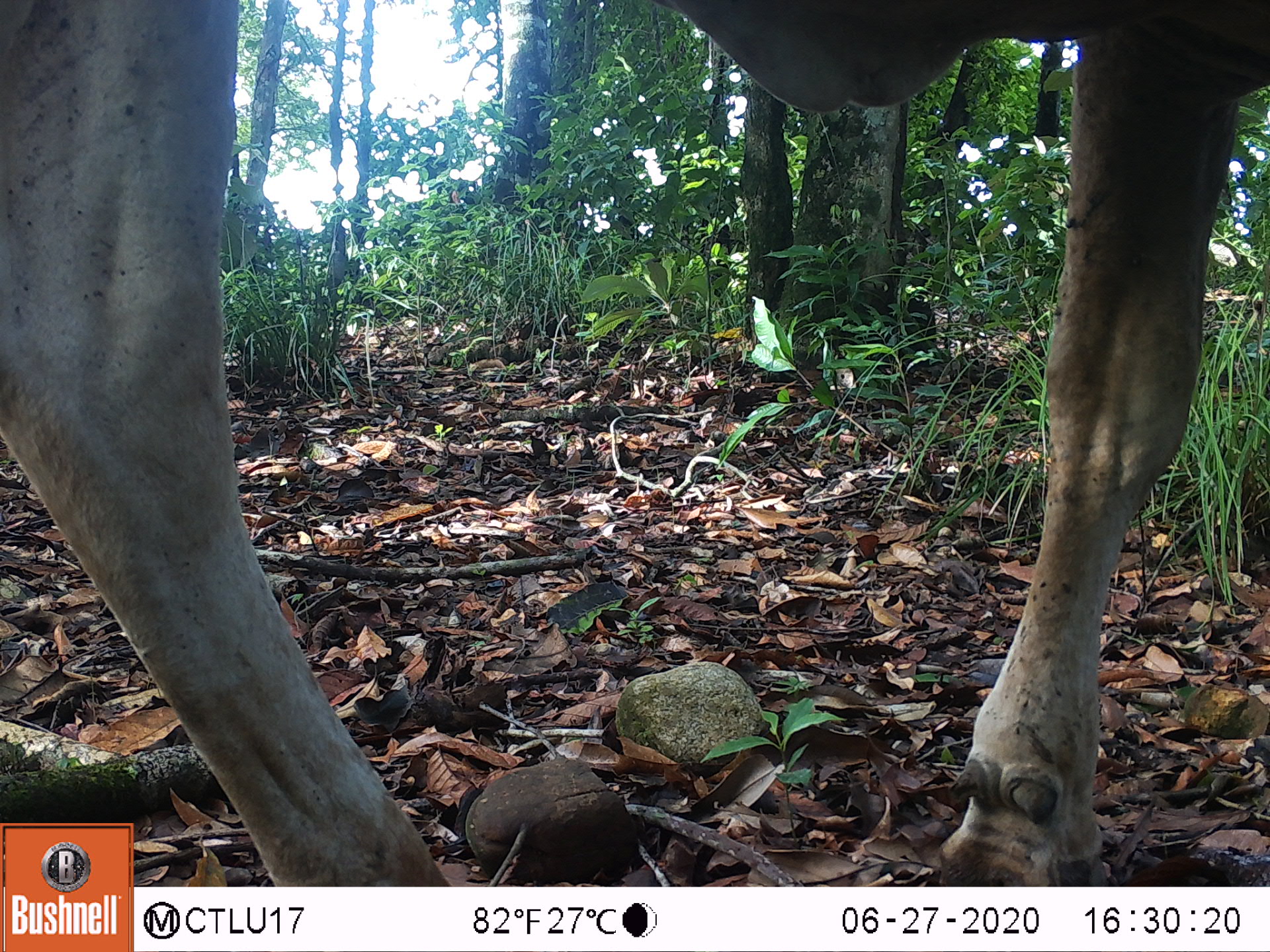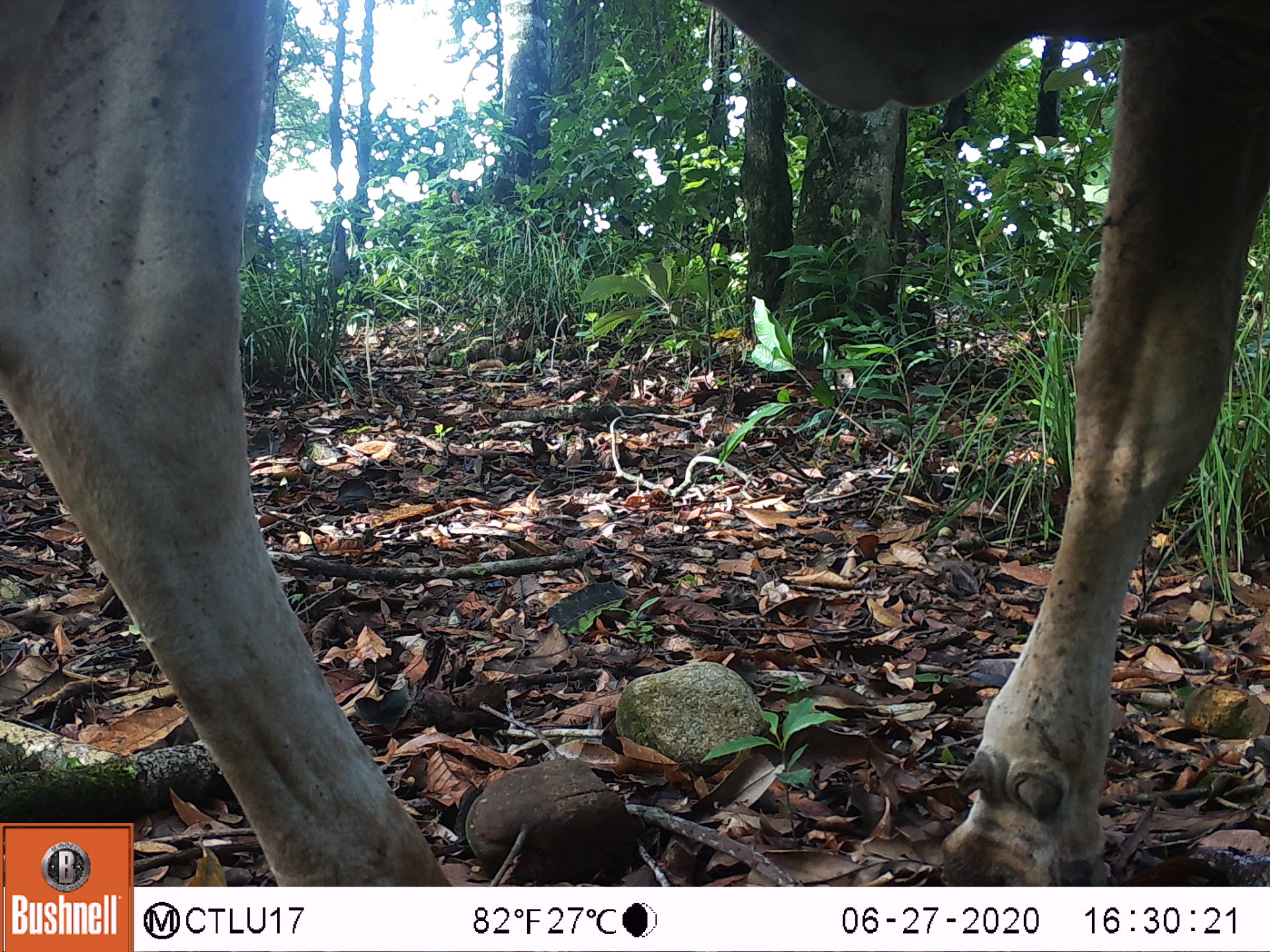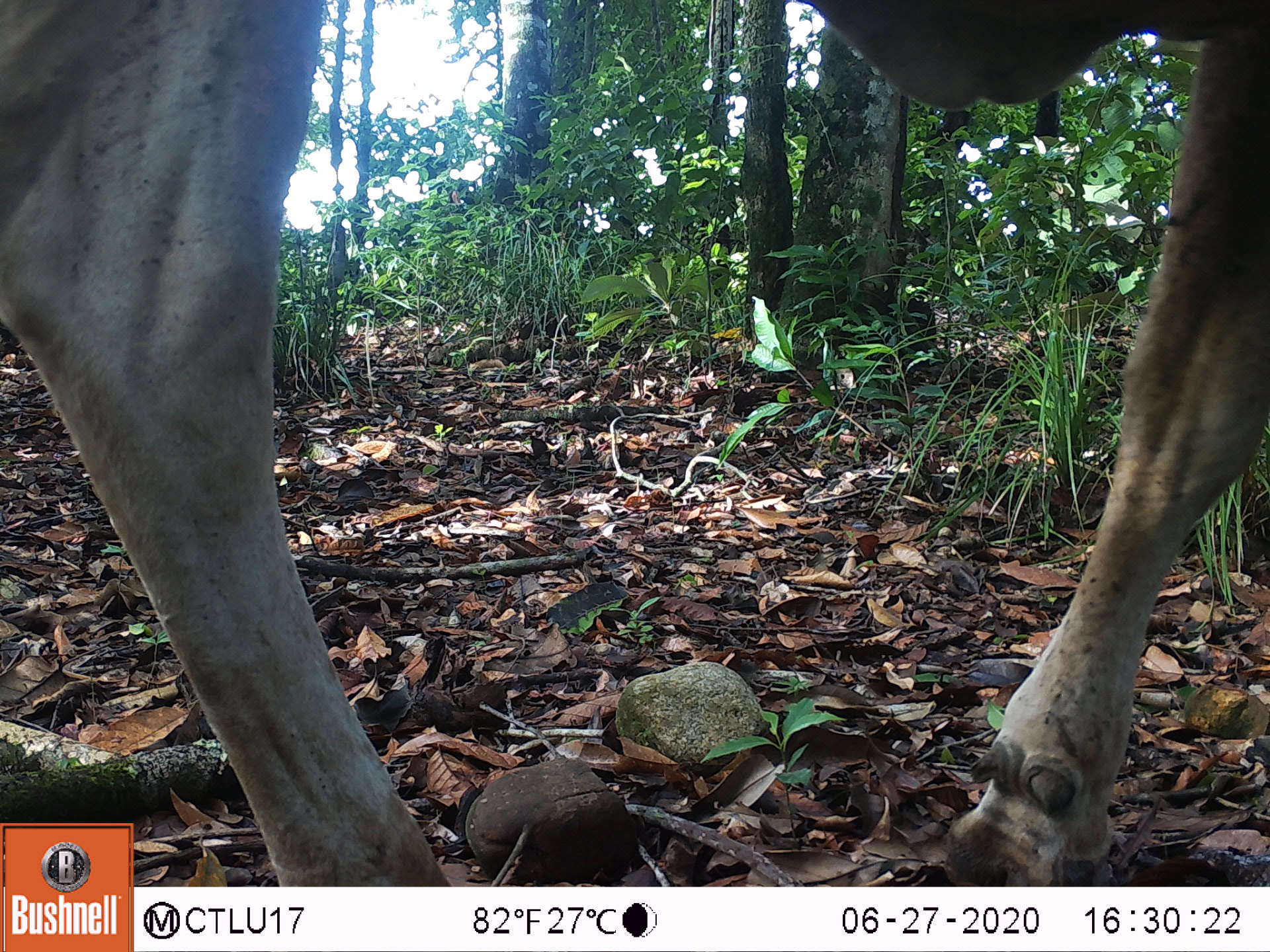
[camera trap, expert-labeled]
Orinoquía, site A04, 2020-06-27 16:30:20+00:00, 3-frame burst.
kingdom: Animalia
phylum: Chordata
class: Mammalia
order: Artiodactyla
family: Bovidae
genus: Bos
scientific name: Bos taurus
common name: cow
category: cattle